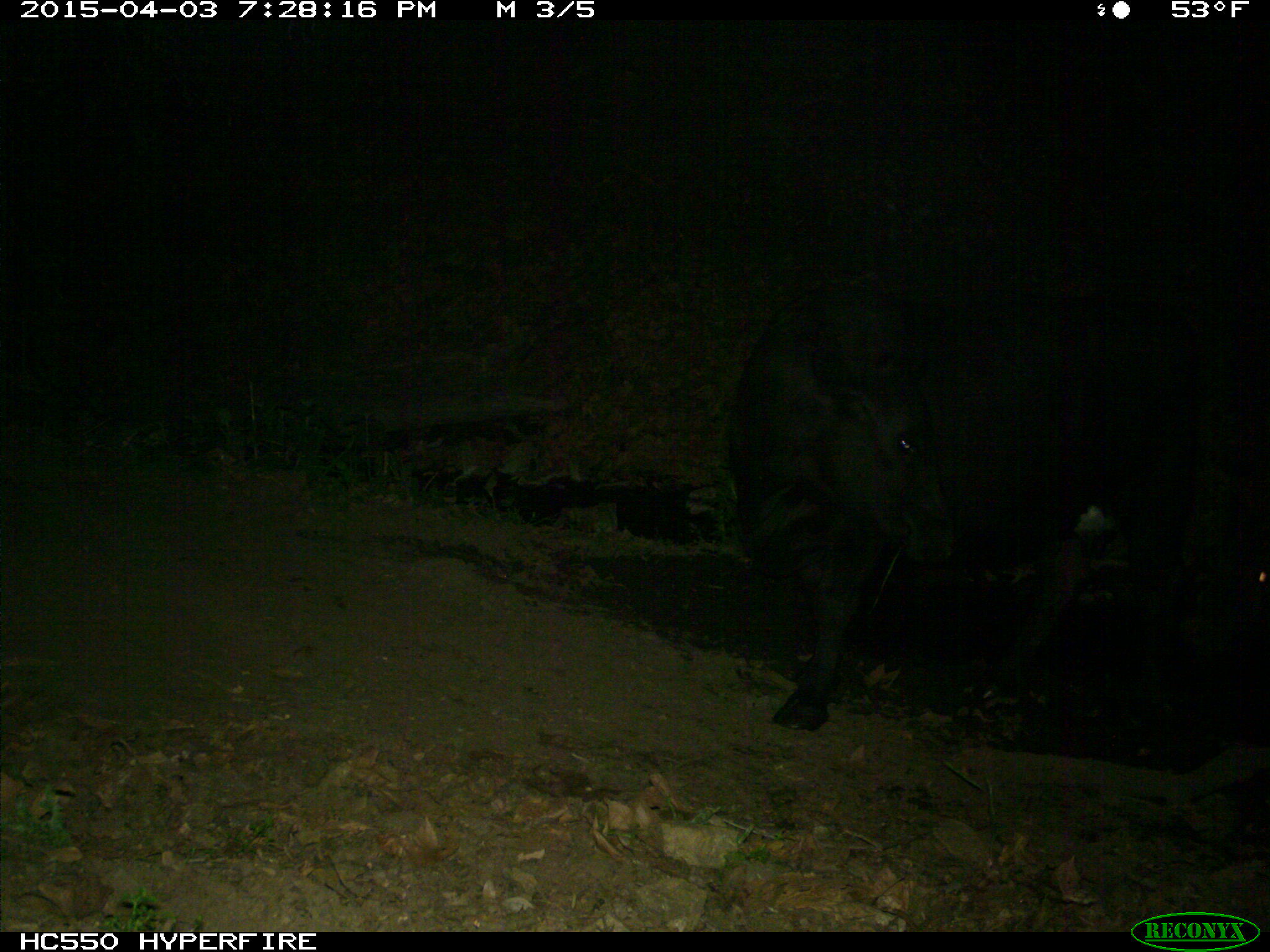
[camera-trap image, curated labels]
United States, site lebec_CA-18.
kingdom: Animalia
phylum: Chordata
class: Mammalia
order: Artiodactyla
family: Bovidae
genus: Bos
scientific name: Bos taurus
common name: domestic cow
Bos taurus (domestic cow).